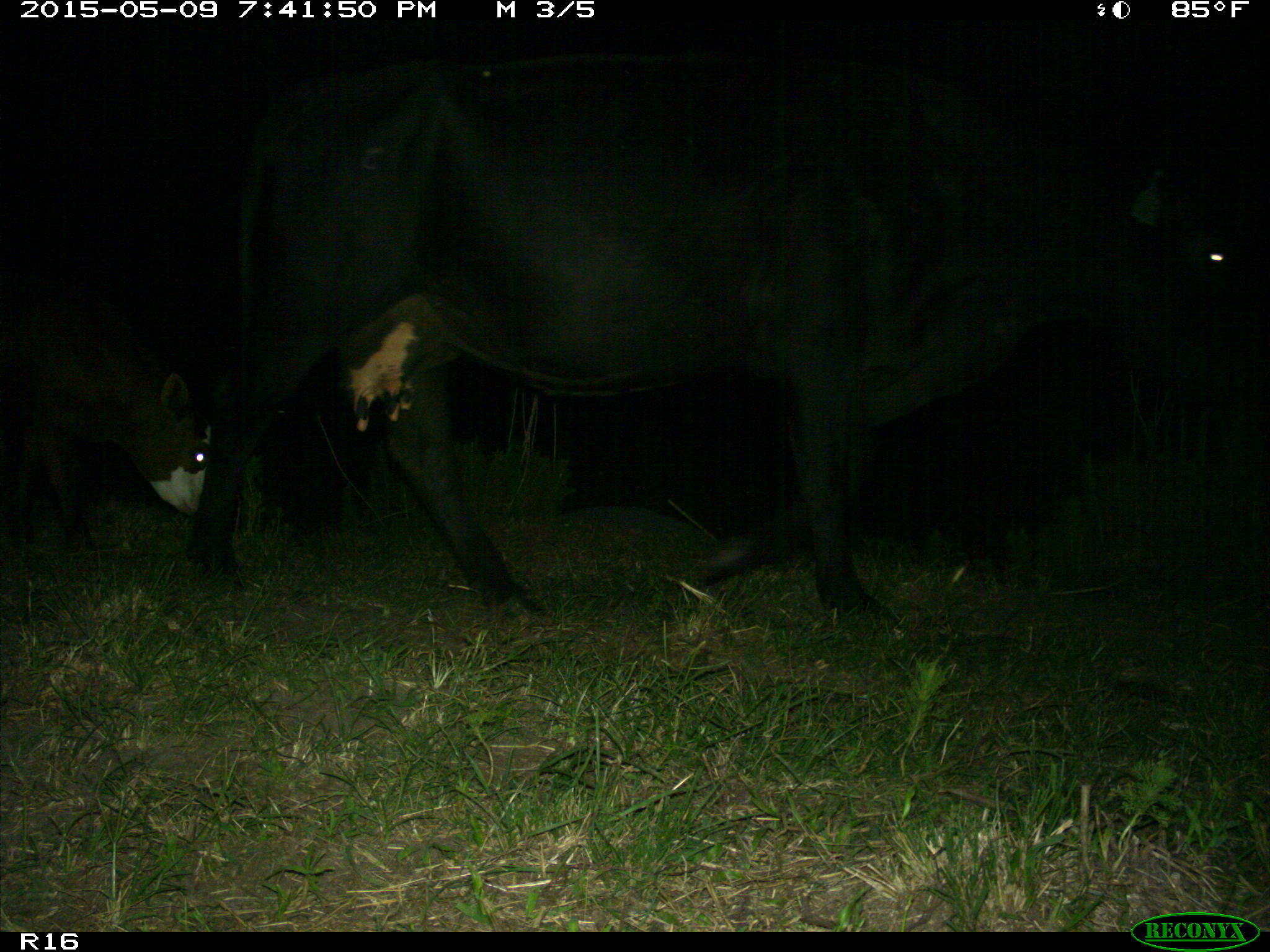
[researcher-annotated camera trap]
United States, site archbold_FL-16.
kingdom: Animalia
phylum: Chordata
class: Mammalia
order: Artiodactyla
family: Bovidae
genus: Bos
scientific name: Bos taurus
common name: domestic cow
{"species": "Bos taurus (domestic cow)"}